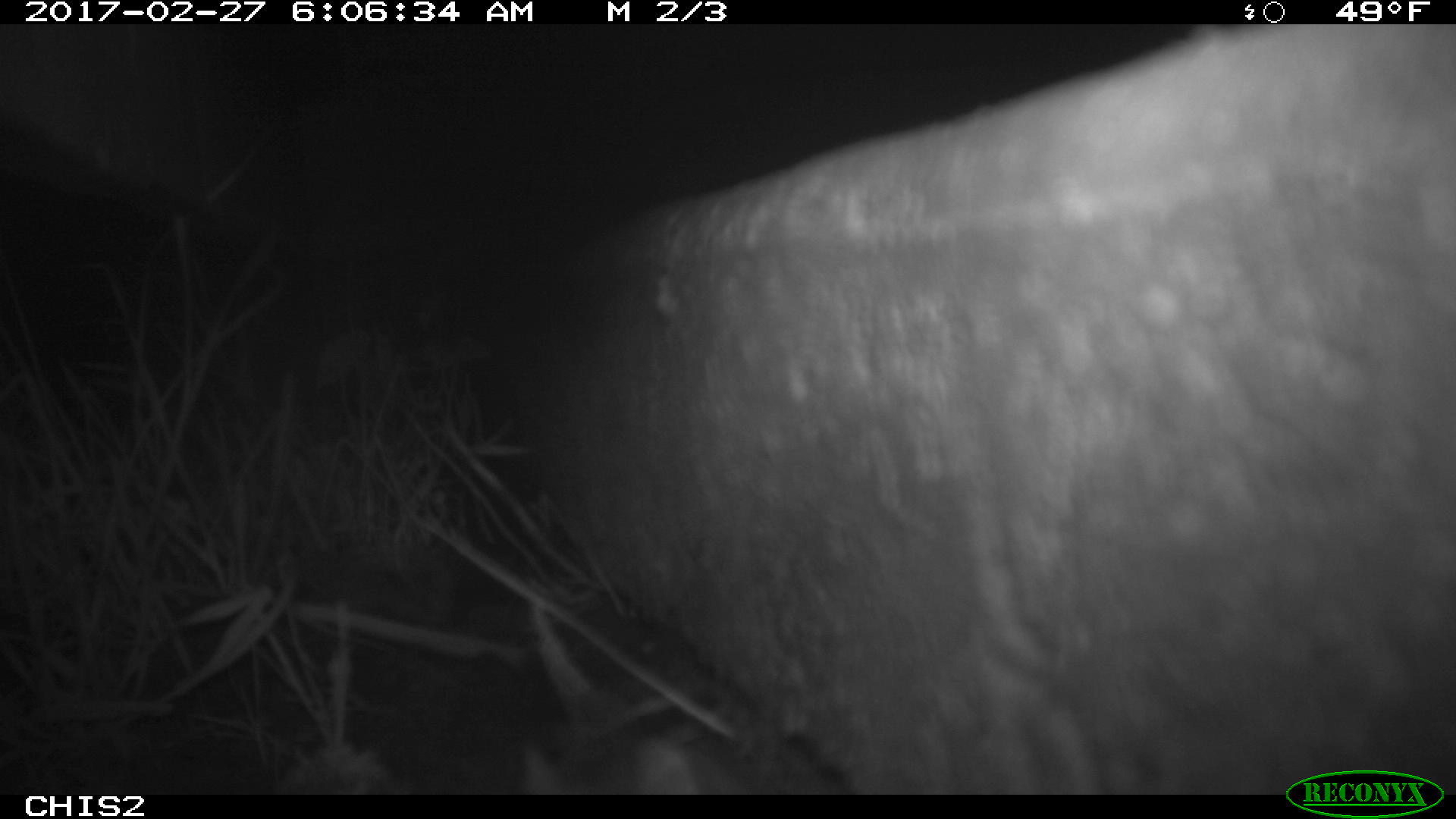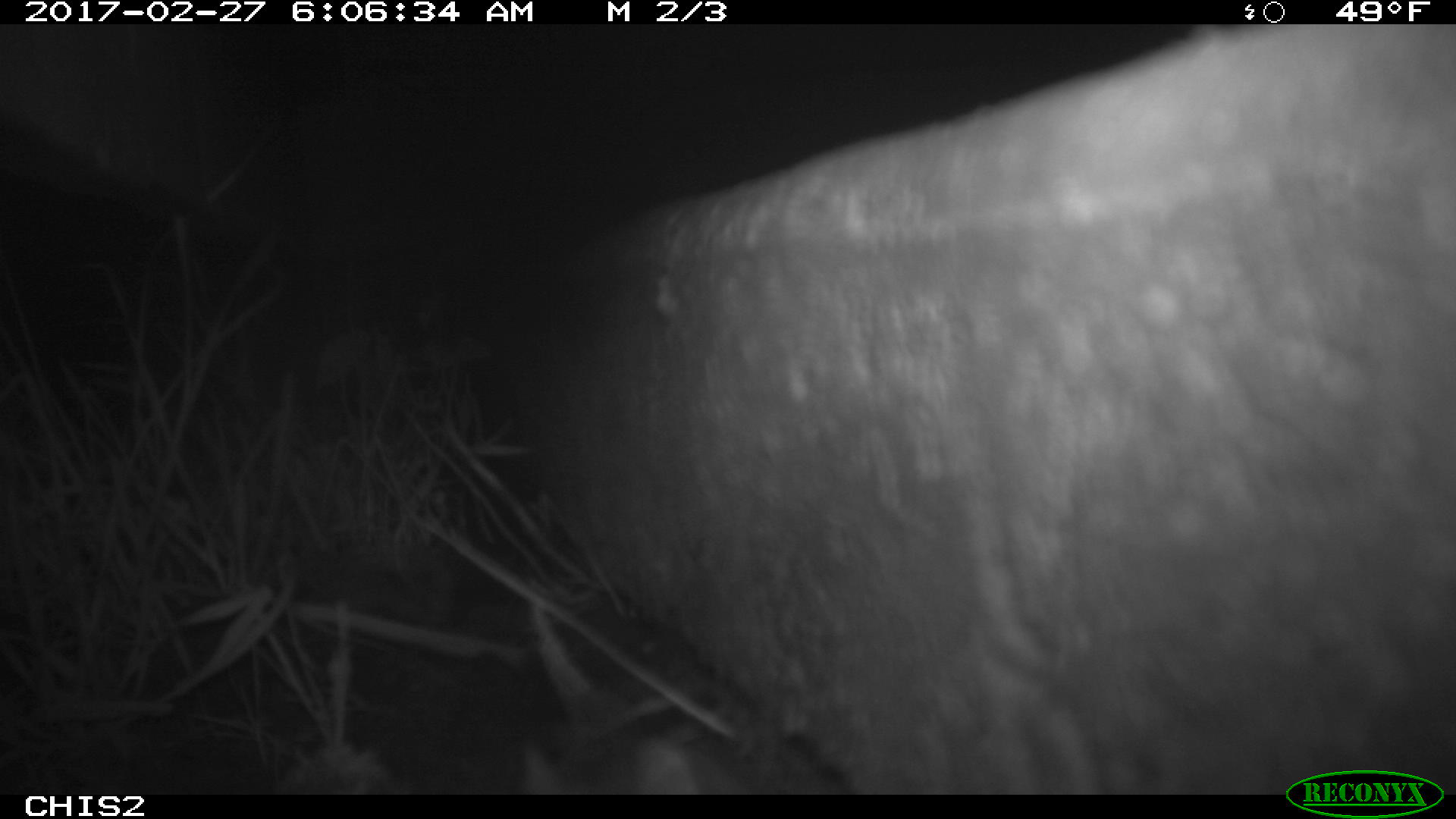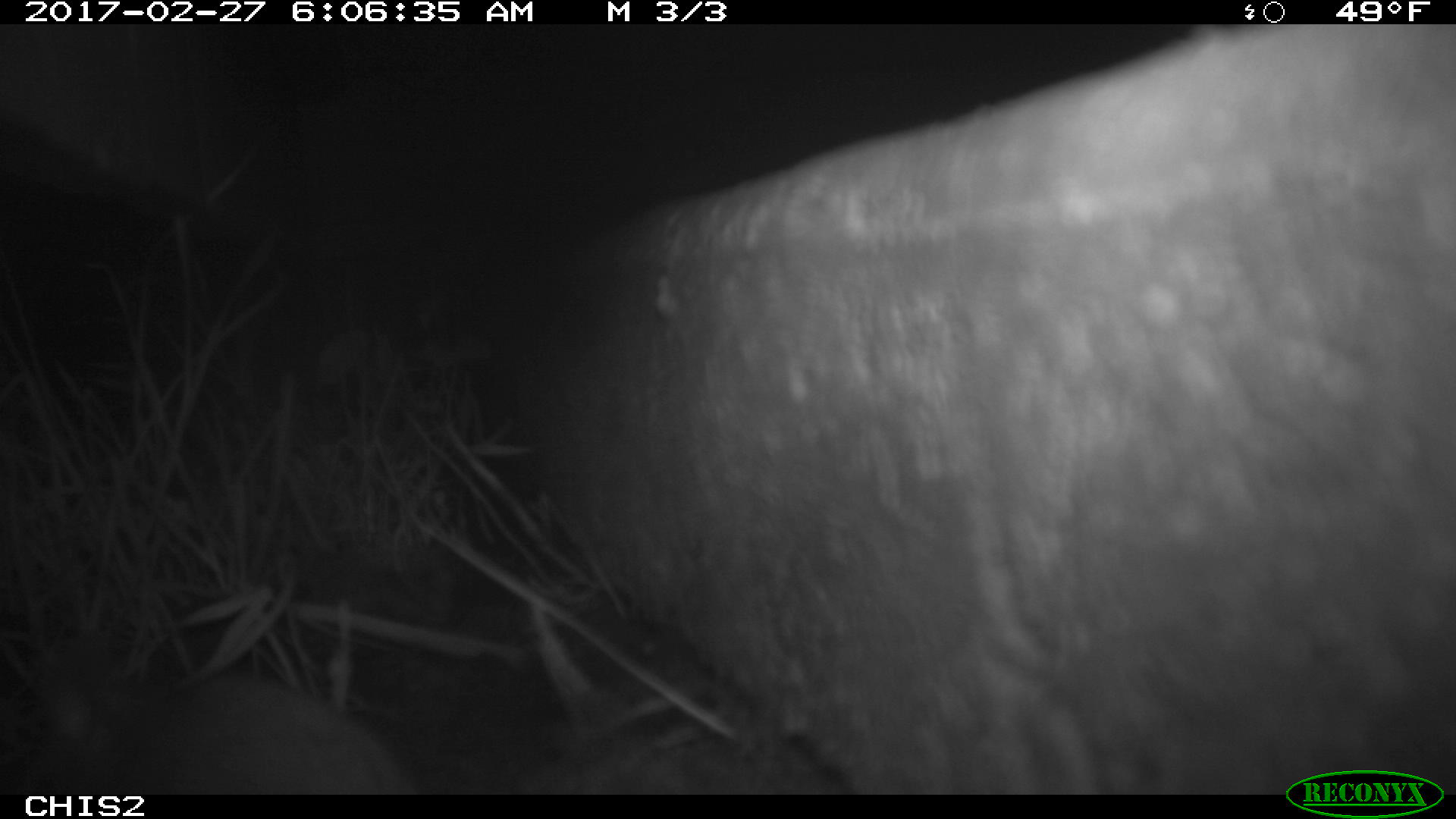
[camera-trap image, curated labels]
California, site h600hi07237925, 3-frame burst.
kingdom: Animalia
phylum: Chordata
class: Mammalia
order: Rodentia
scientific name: Rodentia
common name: rodent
Rodent (Rodentia).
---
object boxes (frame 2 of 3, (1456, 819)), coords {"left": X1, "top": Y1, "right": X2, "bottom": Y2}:
rodent: {"left": 517, "top": 739, "right": 691, "bottom": 792}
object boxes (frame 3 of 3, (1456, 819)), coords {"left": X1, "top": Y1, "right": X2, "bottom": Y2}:
rodent: {"left": 34, "top": 627, "right": 416, "bottom": 794}